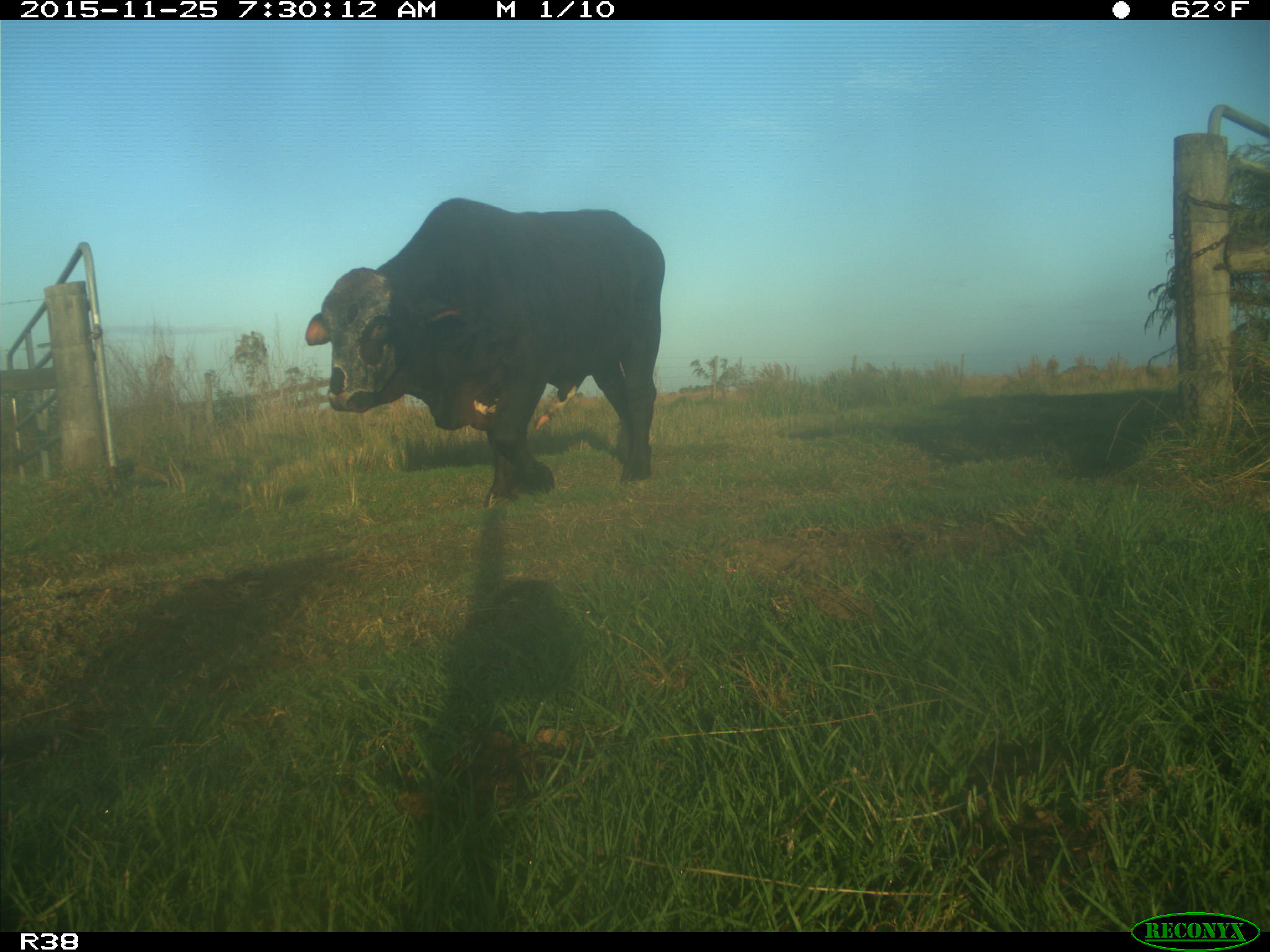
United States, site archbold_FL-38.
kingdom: Animalia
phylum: Chordata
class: Mammalia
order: Artiodactyla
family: Bovidae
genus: Bos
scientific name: Bos taurus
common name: domestic cow